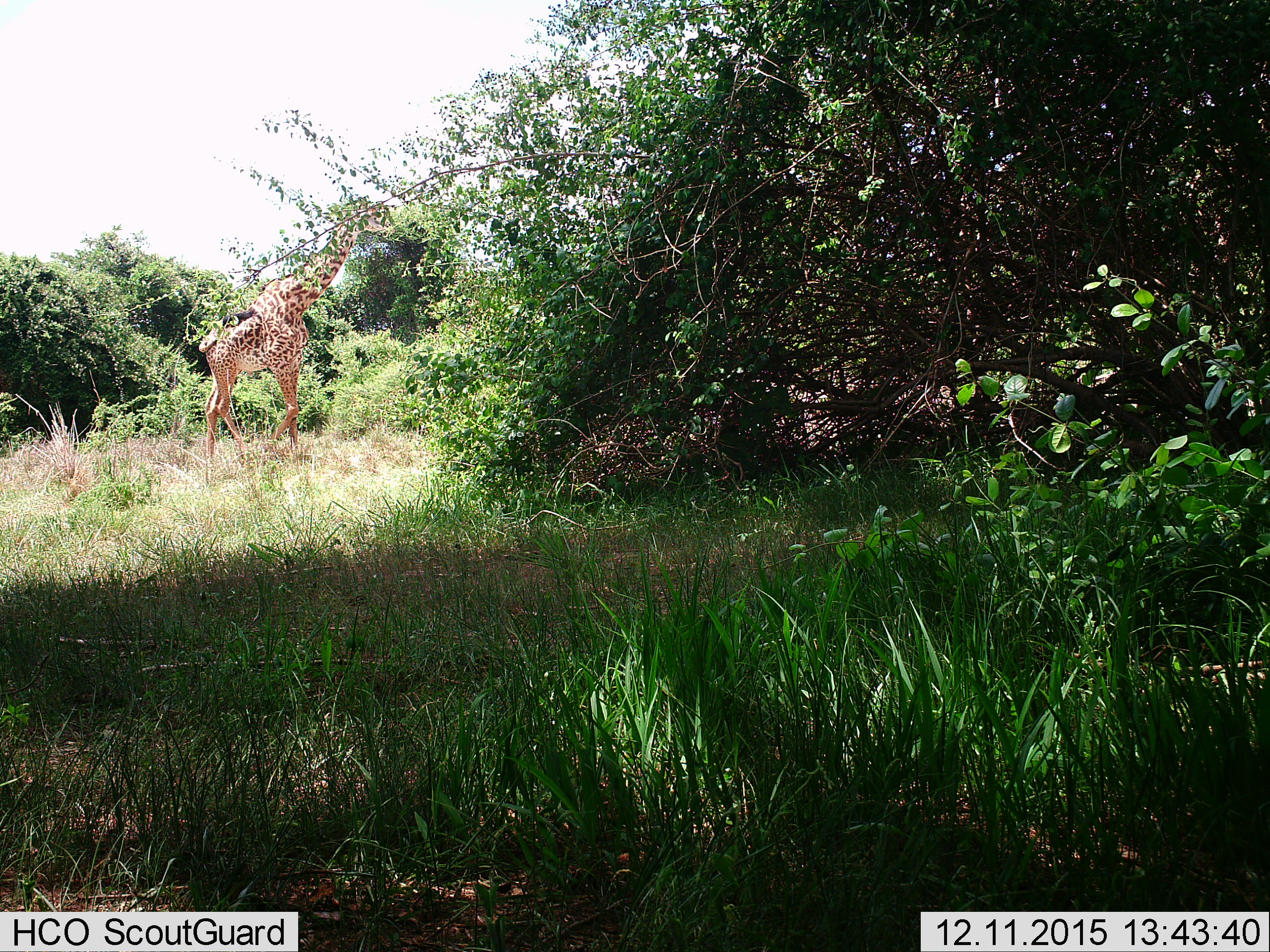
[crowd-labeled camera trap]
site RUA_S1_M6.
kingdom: Animalia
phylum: Chordata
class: Mammalia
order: Artiodactyla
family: Giraffidae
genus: Giraffa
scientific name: Giraffa camelopardalis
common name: giraffe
Giraffe (Giraffa camelopardalis), count 1. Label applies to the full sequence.